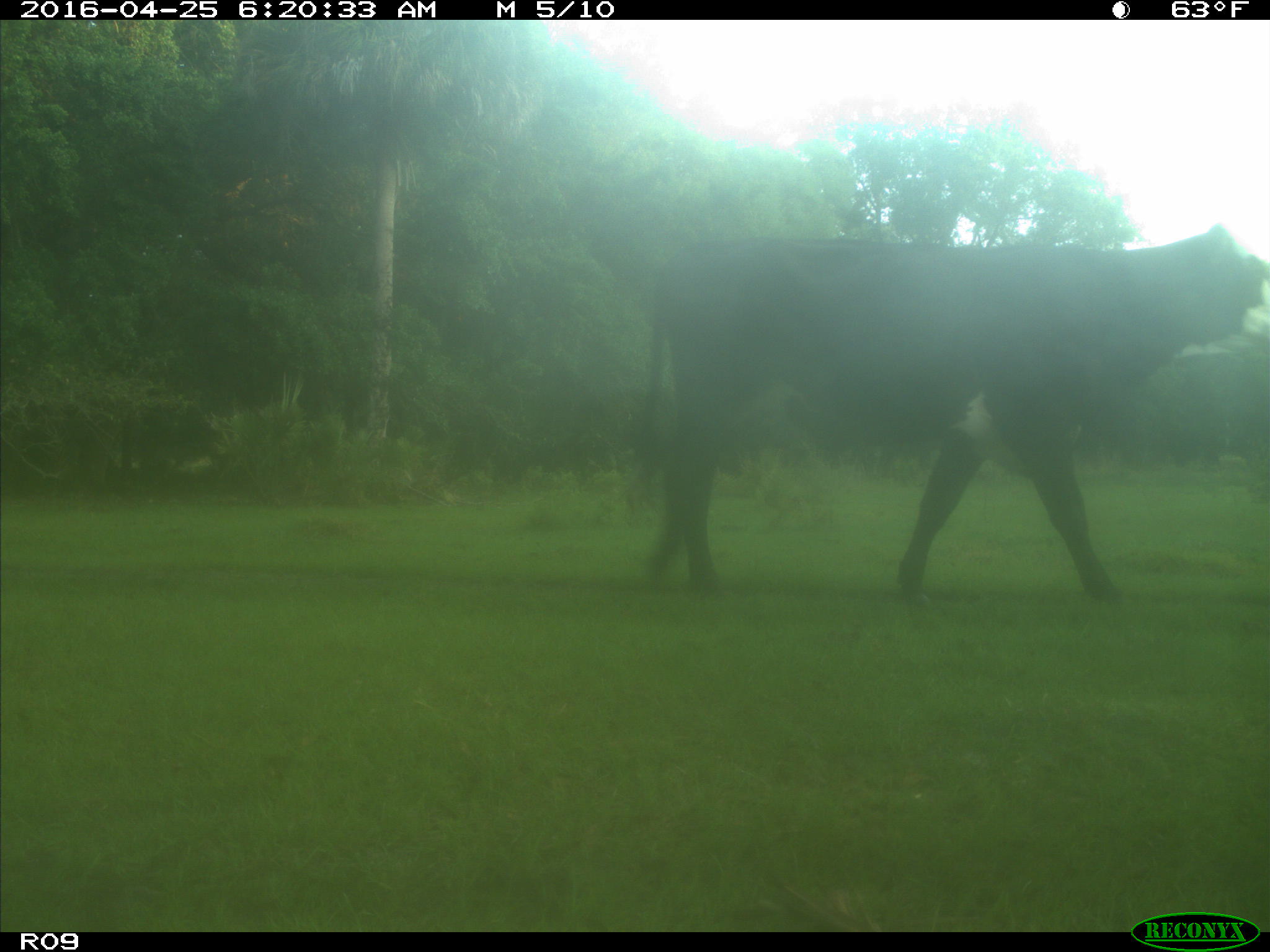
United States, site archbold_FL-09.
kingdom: Animalia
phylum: Chordata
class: Mammalia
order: Artiodactyla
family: Bovidae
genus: Bos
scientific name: Bos taurus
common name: domestic cow